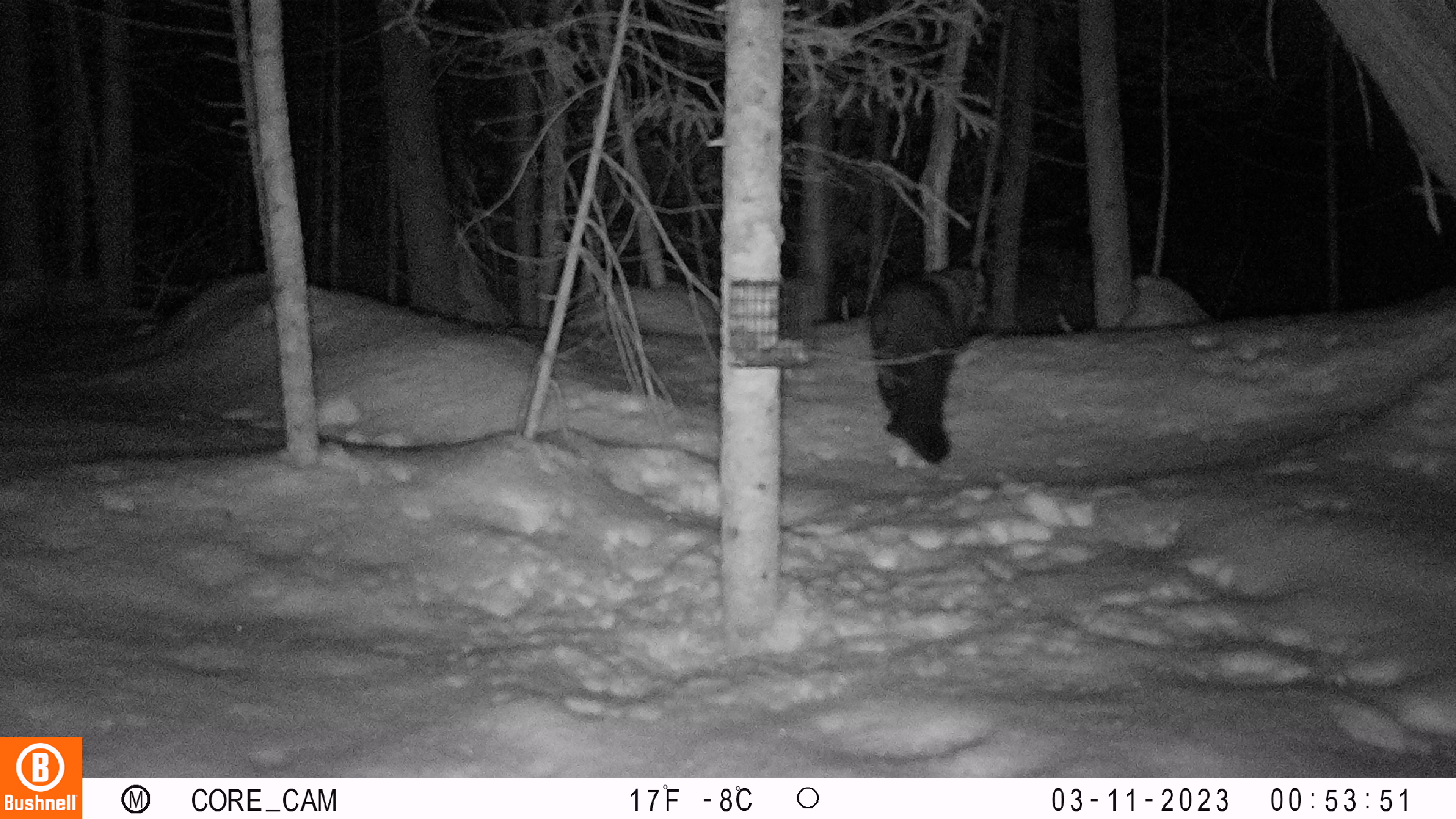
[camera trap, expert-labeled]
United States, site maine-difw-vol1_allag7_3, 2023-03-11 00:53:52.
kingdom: Animalia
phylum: Chordata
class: Mammalia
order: Carnivora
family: Mustelidae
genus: Pekania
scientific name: Pekania pennanti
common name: fisher